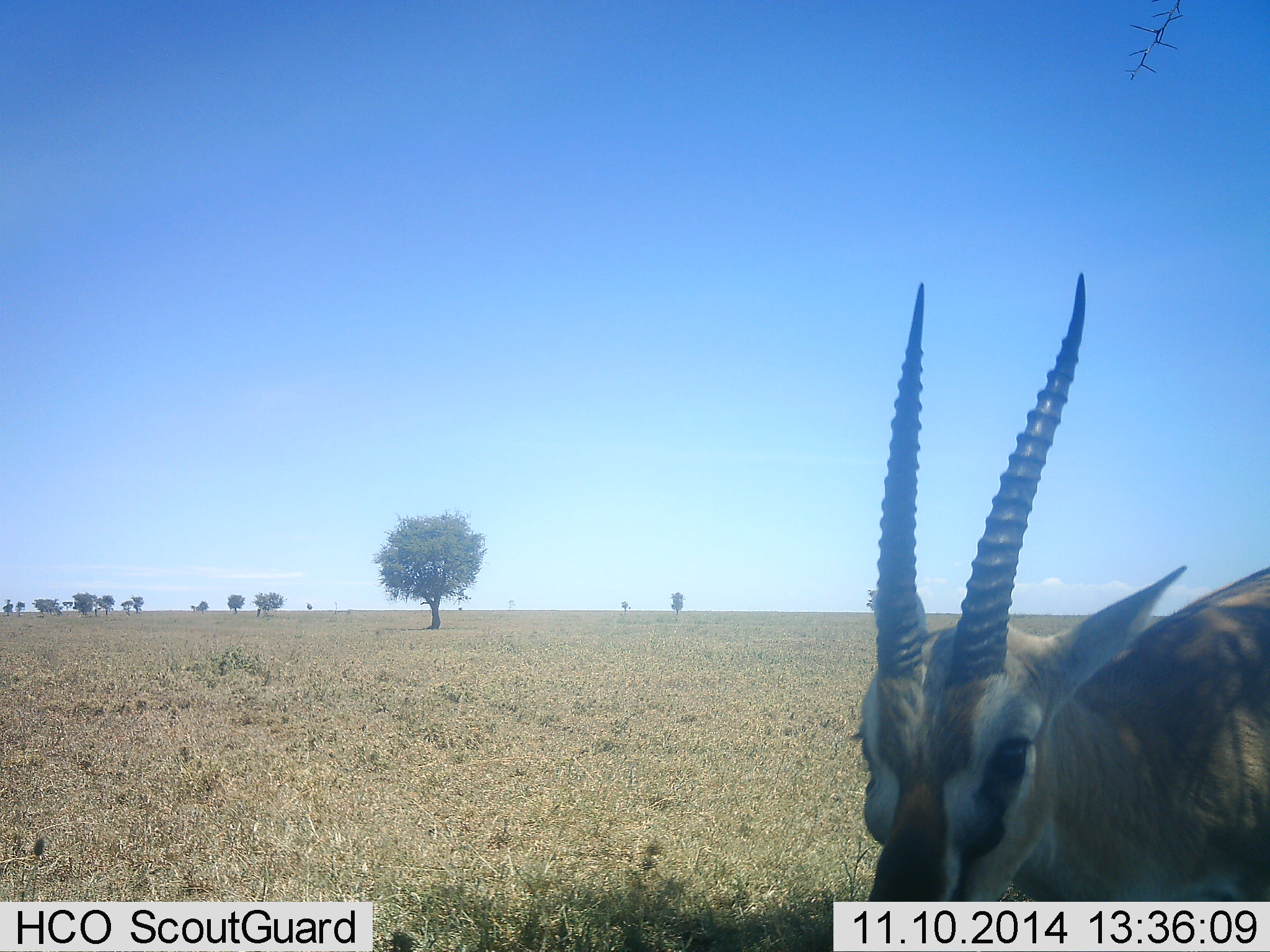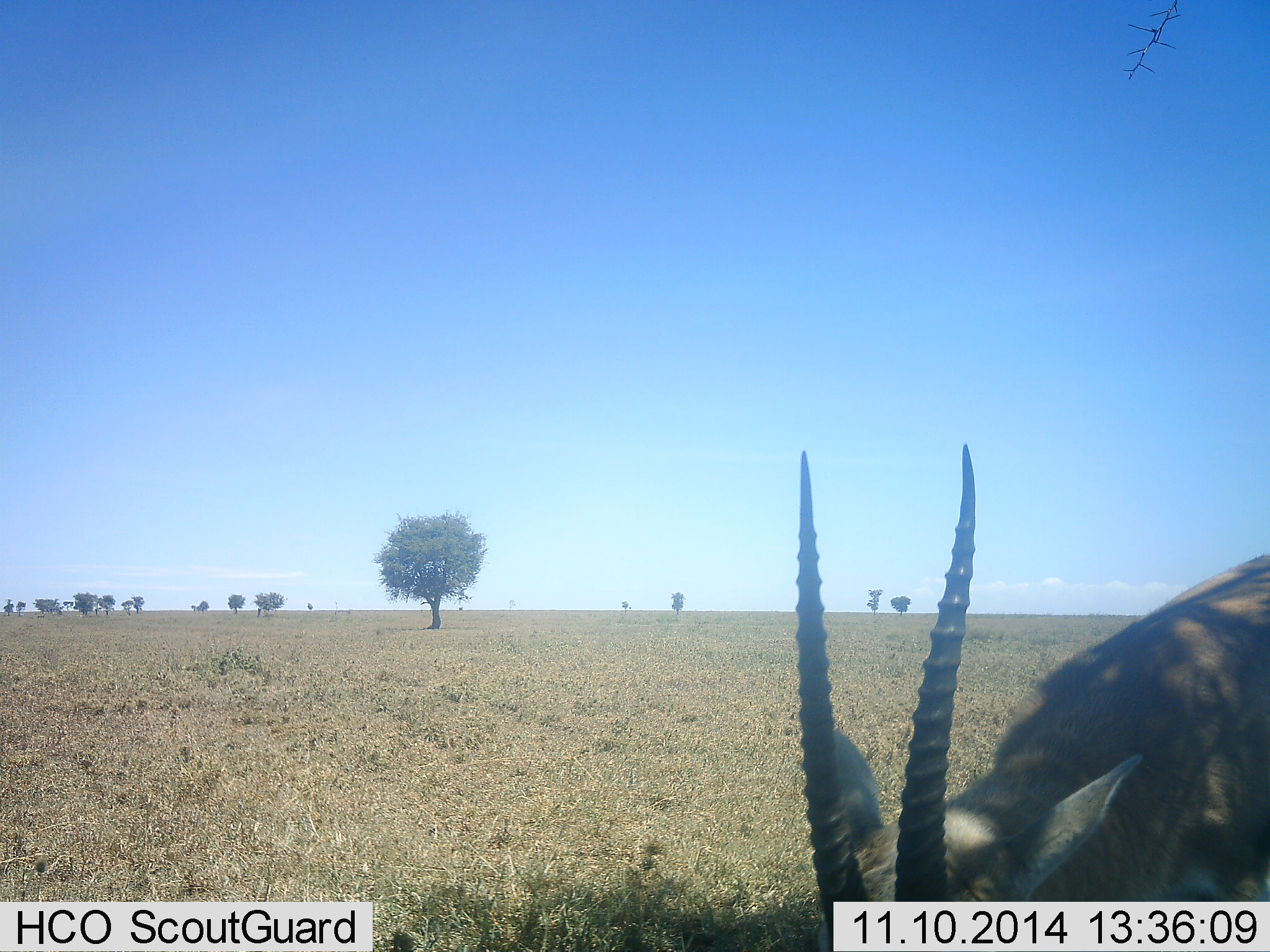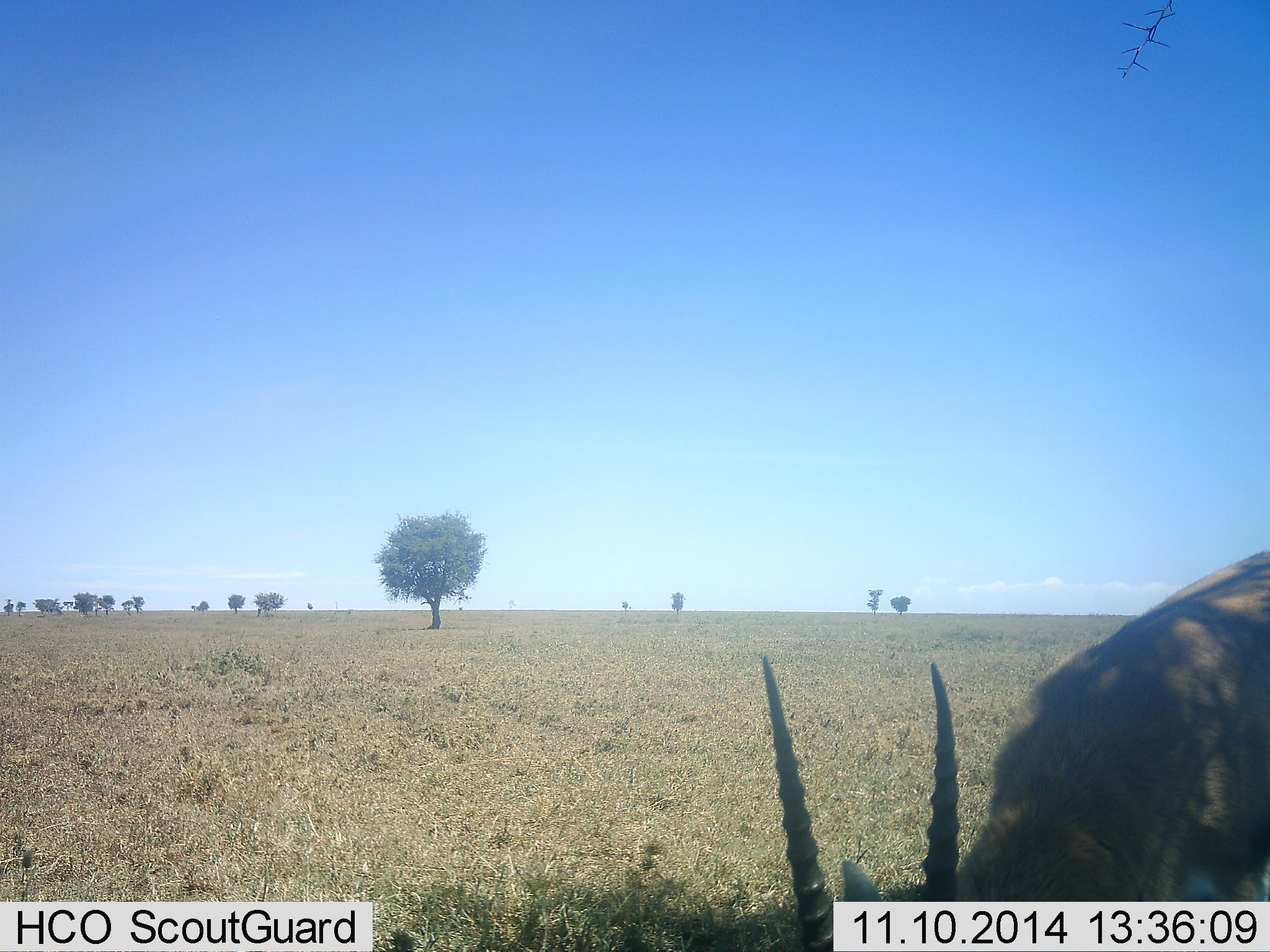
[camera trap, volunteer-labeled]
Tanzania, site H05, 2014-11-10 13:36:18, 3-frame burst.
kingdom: Animalia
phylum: Chordata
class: Mammalia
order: Artiodactyla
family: Bovidae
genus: Eudorcas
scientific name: Eudorcas thomsonii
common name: thomson's gazelle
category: gazellethomsons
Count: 1.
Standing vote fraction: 50%.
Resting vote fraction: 0%.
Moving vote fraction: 10%.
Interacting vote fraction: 0%.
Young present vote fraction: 0%.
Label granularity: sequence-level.